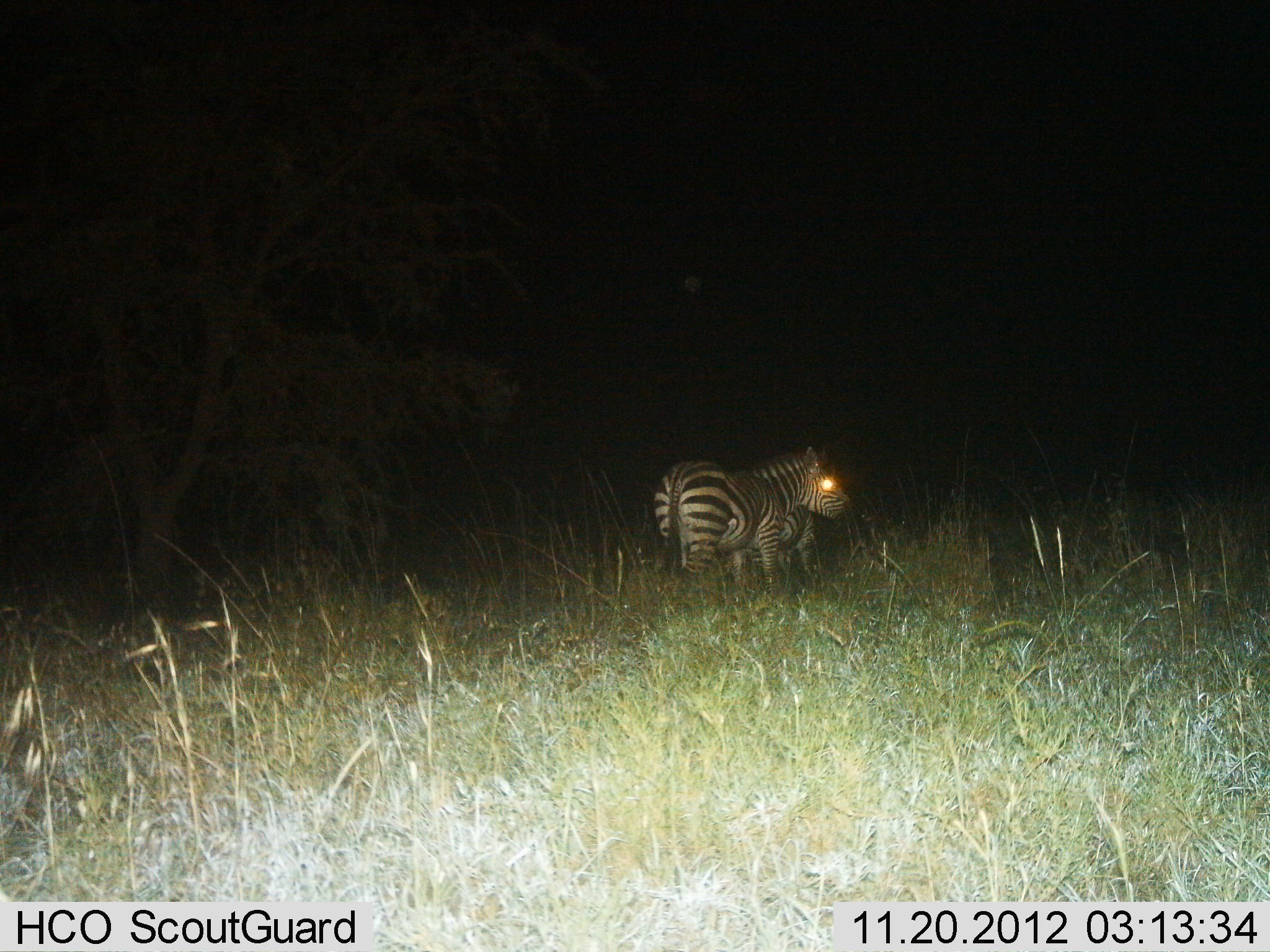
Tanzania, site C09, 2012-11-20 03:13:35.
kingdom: Animalia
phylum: Chordata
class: Mammalia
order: Perissodactyla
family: Equidae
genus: Equus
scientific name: Equus quagga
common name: plains zebra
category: zebra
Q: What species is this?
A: Zebra (plains zebra) (Equus quagga).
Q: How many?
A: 2.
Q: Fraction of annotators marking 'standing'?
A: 100%.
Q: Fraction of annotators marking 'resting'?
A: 0%.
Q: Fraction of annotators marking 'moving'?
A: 0%.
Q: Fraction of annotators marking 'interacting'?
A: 10%.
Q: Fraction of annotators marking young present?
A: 0%.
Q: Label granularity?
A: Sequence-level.